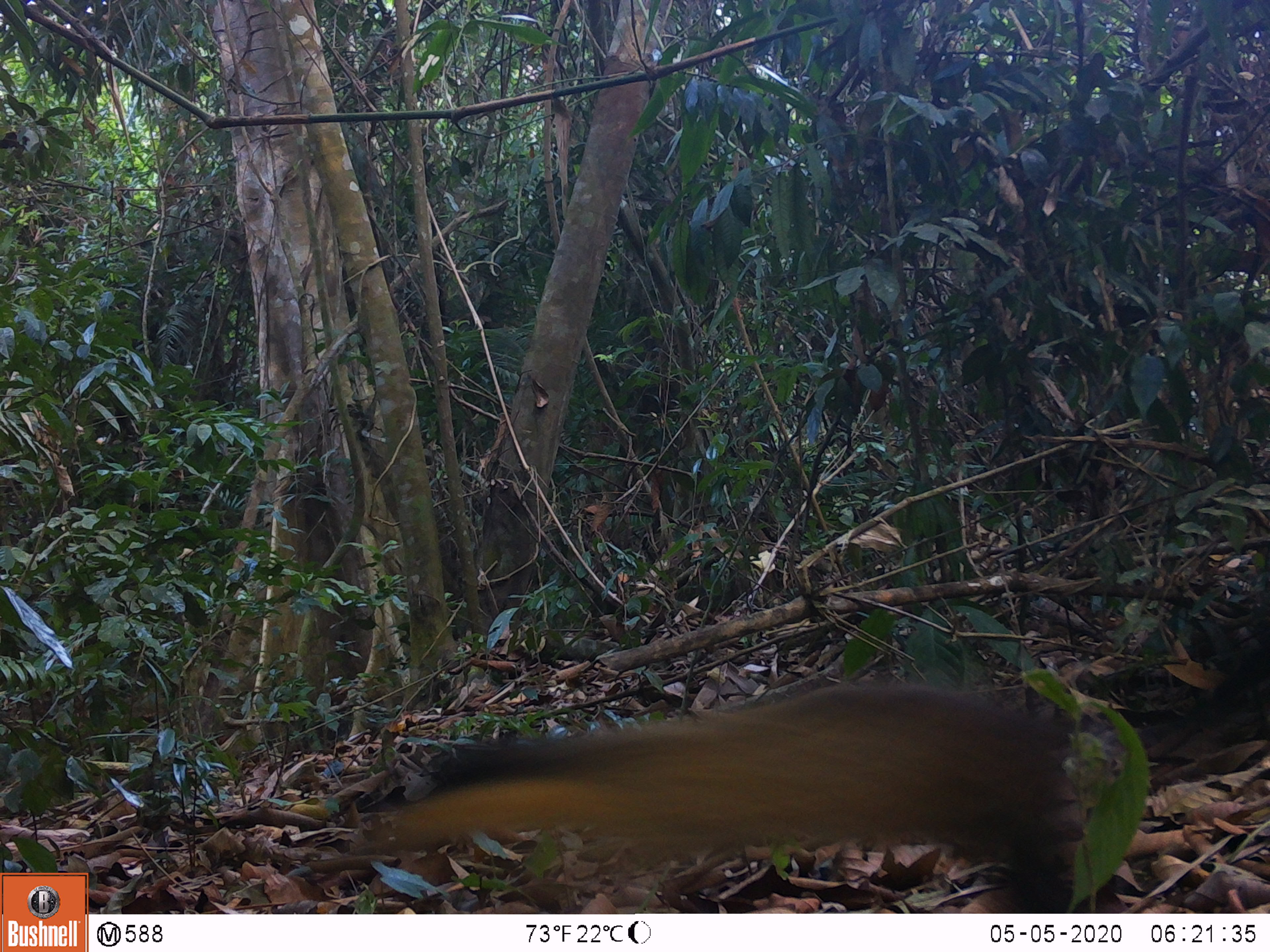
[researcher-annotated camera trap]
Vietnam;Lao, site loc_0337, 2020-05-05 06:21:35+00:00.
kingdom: Animalia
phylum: Chordata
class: Mammalia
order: Carnivora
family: Mustelidae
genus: Martes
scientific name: Martes flavigula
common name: yellow-throated marten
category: yellow throated marten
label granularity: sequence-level